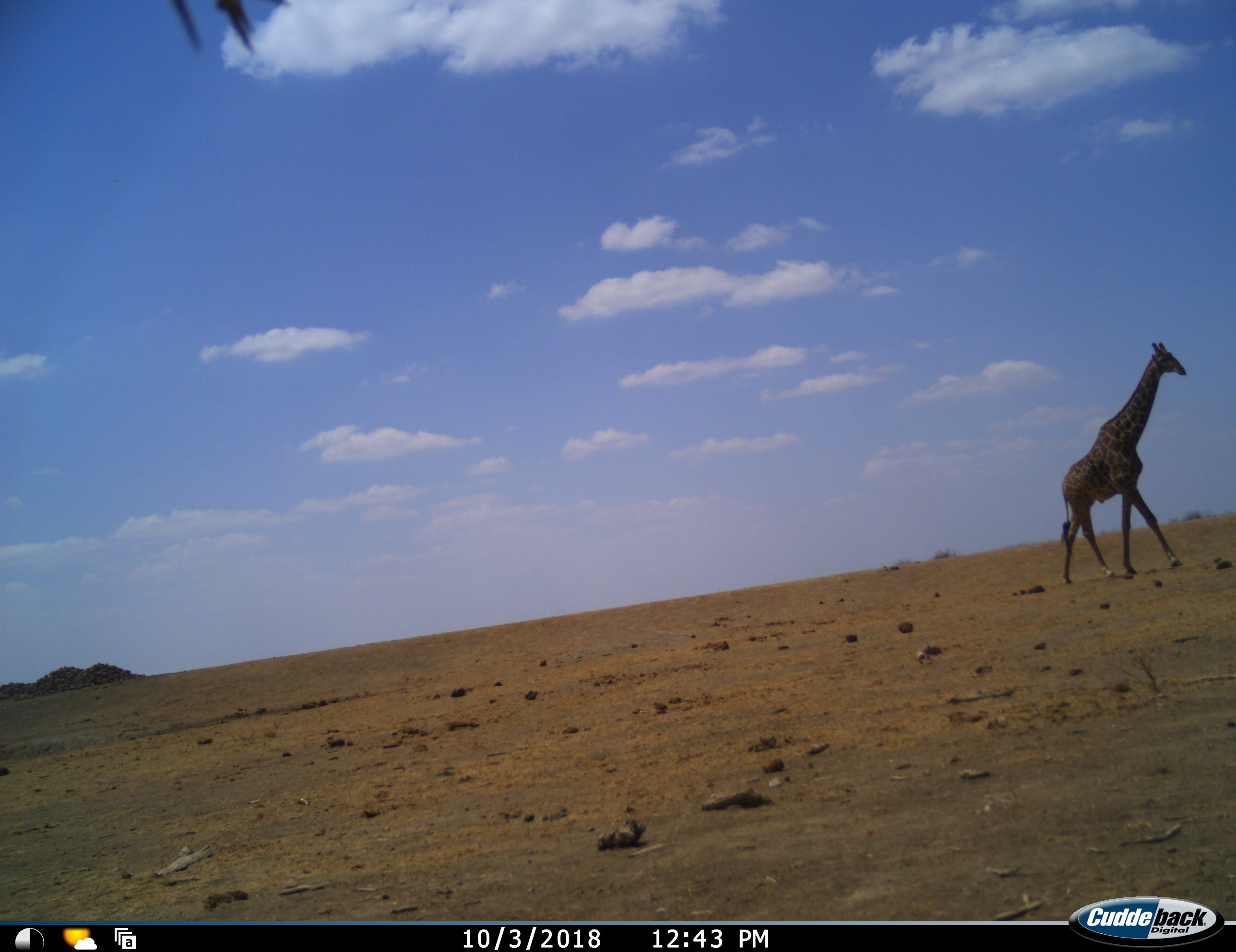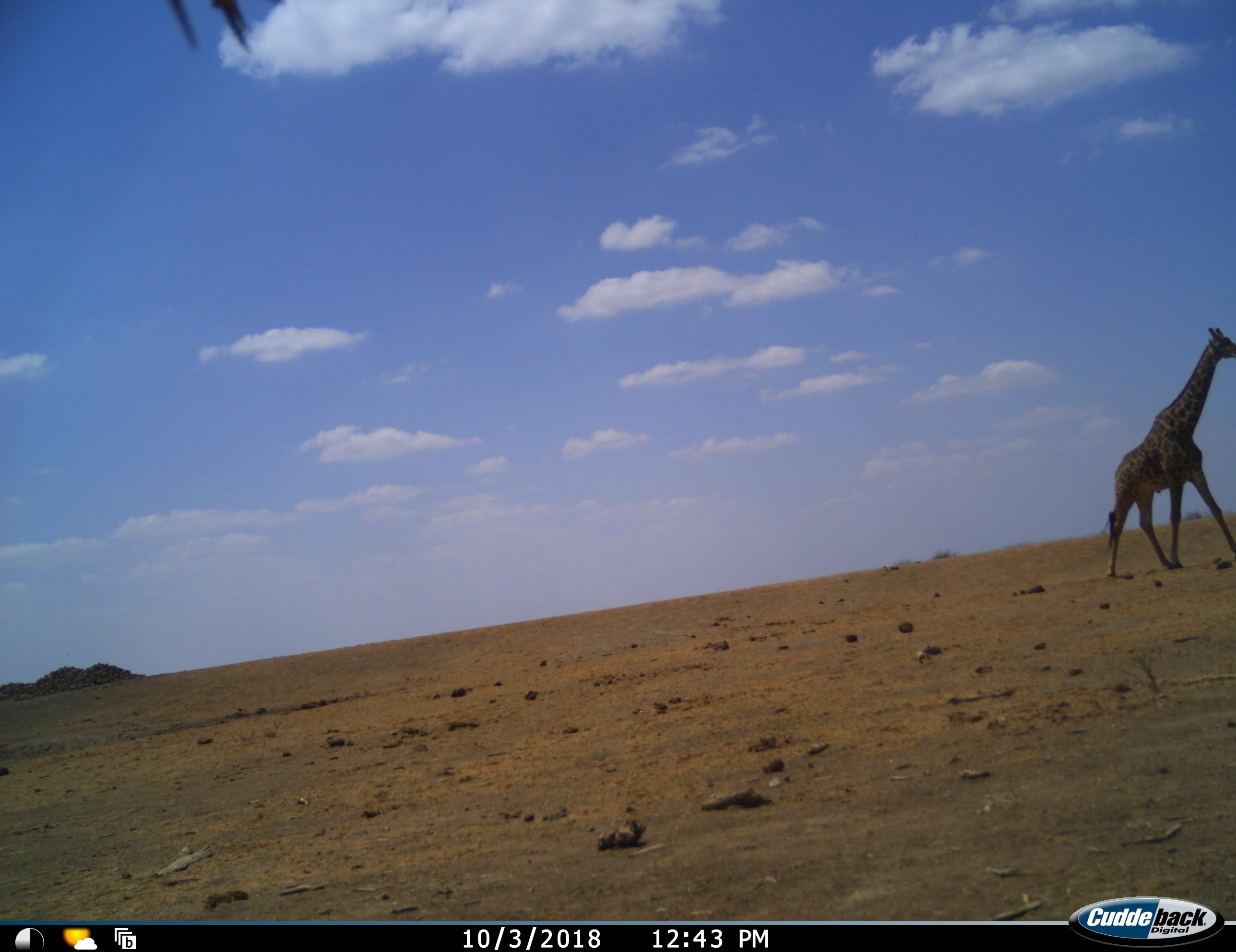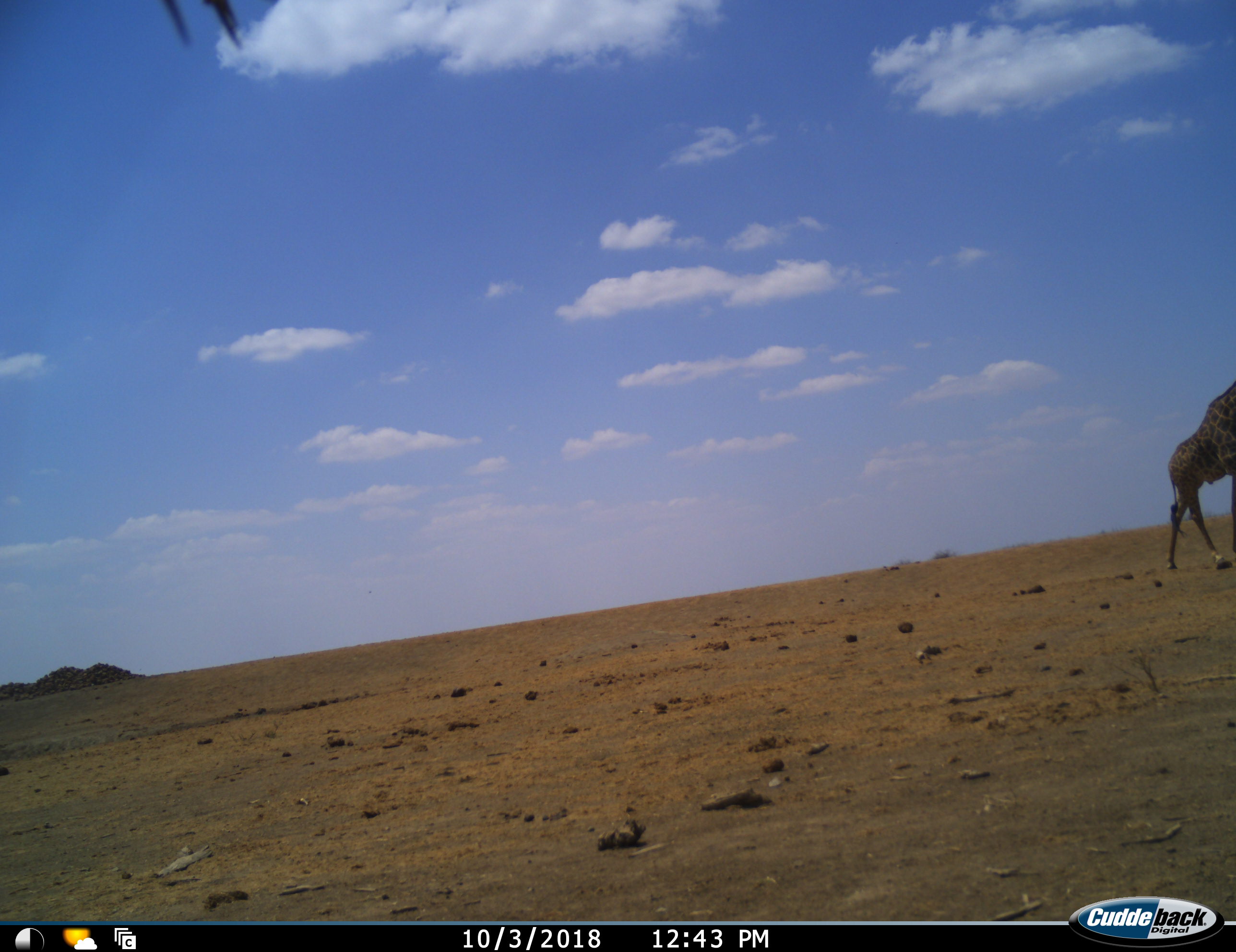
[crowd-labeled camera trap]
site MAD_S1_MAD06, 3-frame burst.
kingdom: Animalia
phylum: Chordata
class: Mammalia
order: Artiodactyla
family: Giraffidae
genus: Giraffa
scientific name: Giraffa camelopardalis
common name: giraffe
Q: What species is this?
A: Giraffe (Giraffa camelopardalis).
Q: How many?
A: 1.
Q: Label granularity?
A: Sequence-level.